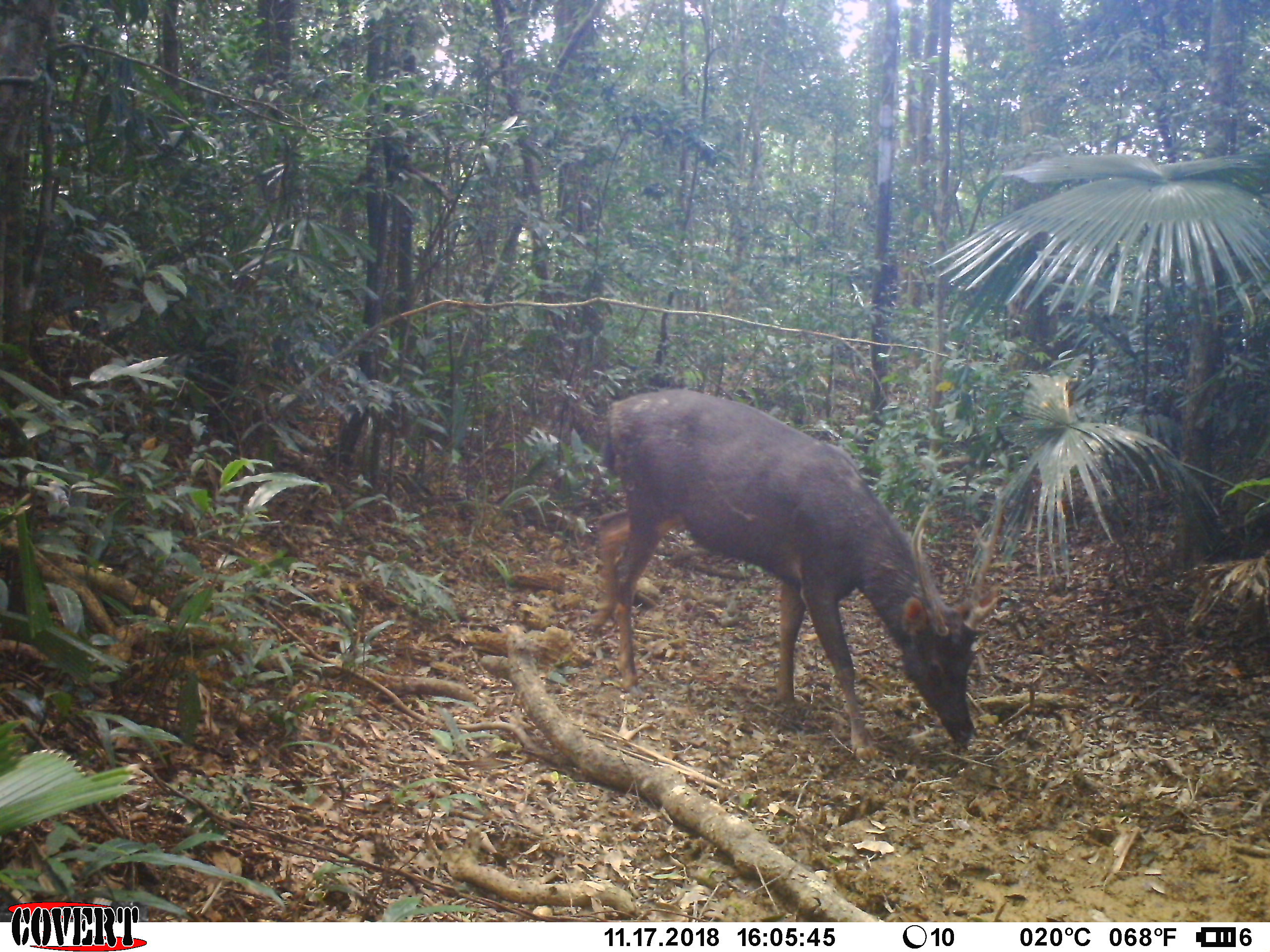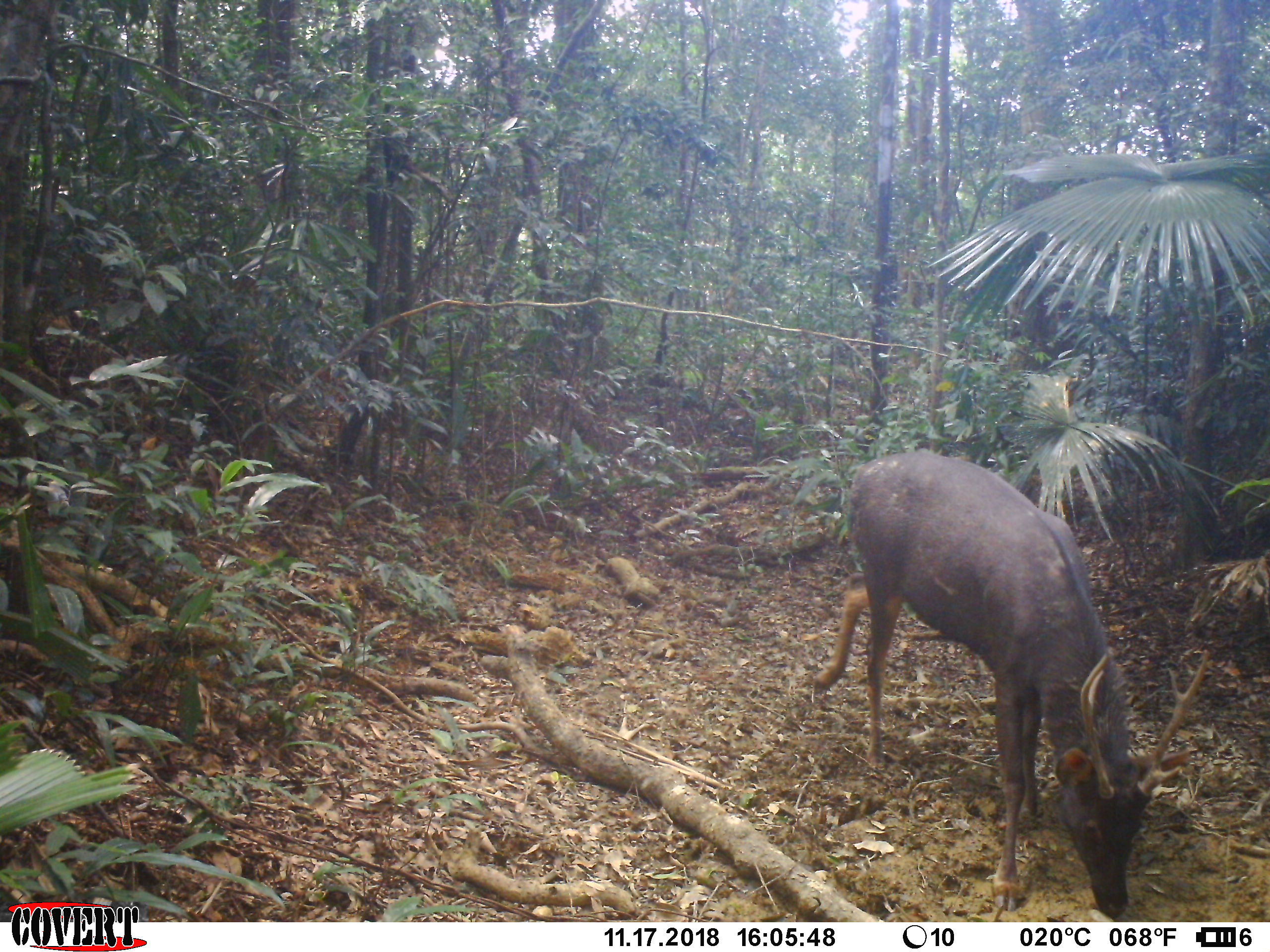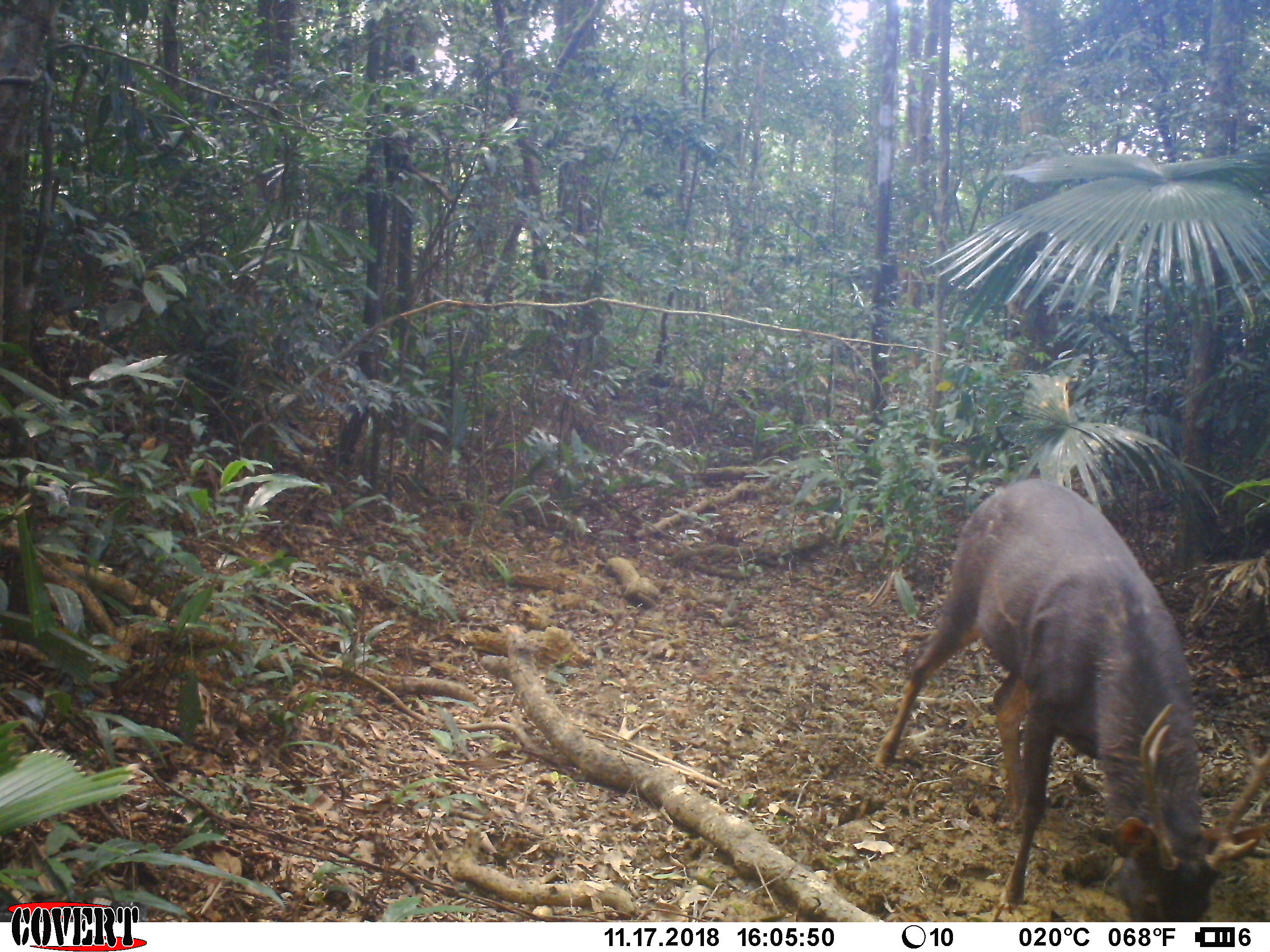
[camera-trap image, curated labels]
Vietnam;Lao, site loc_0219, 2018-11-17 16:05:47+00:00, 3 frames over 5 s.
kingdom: Animalia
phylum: Chordata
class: Mammalia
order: Artiodactyla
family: Cervidae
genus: Rusa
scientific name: Rusa unicolor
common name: sambar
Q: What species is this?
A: Sambar (Rusa unicolor).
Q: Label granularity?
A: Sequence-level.